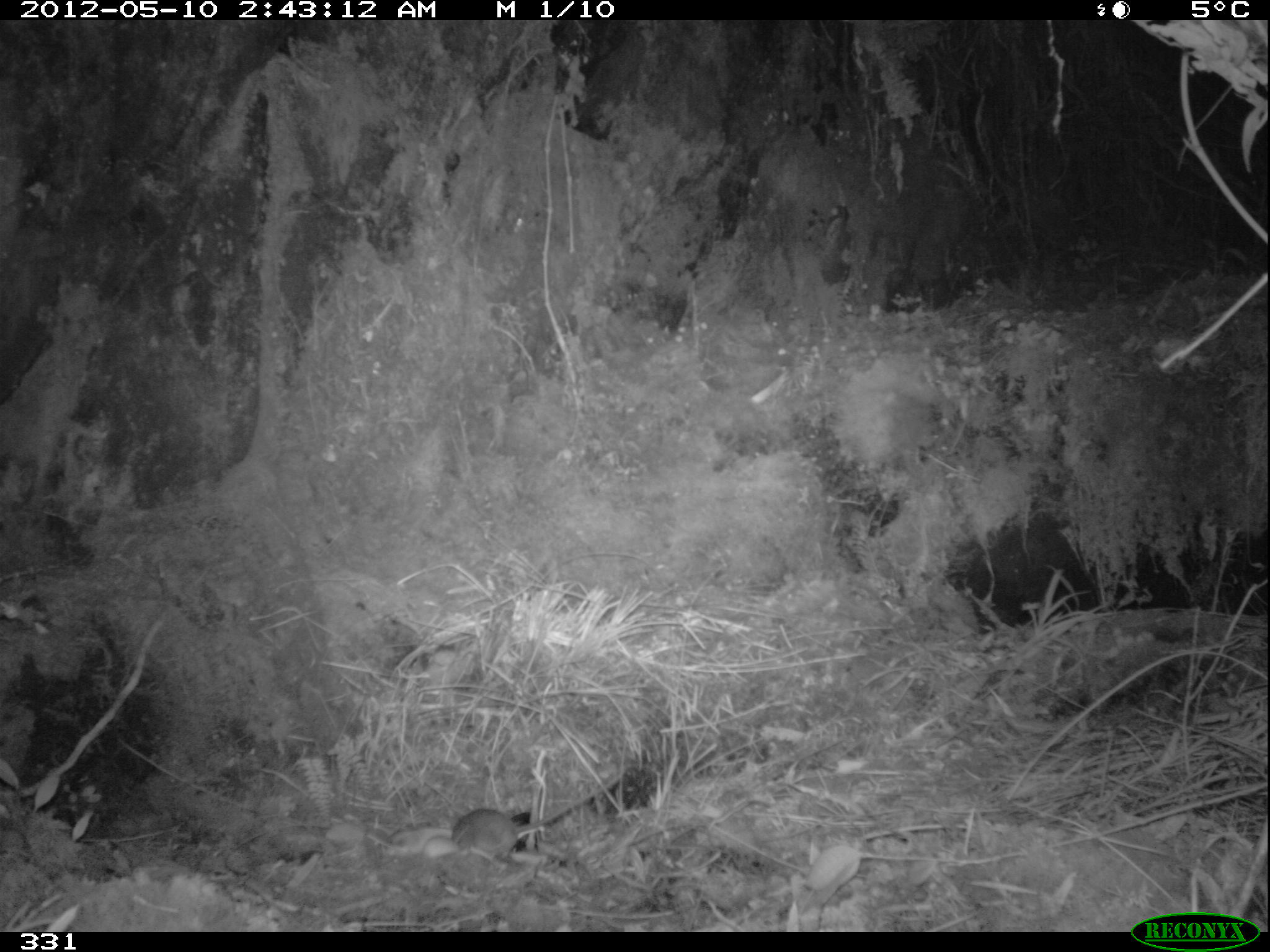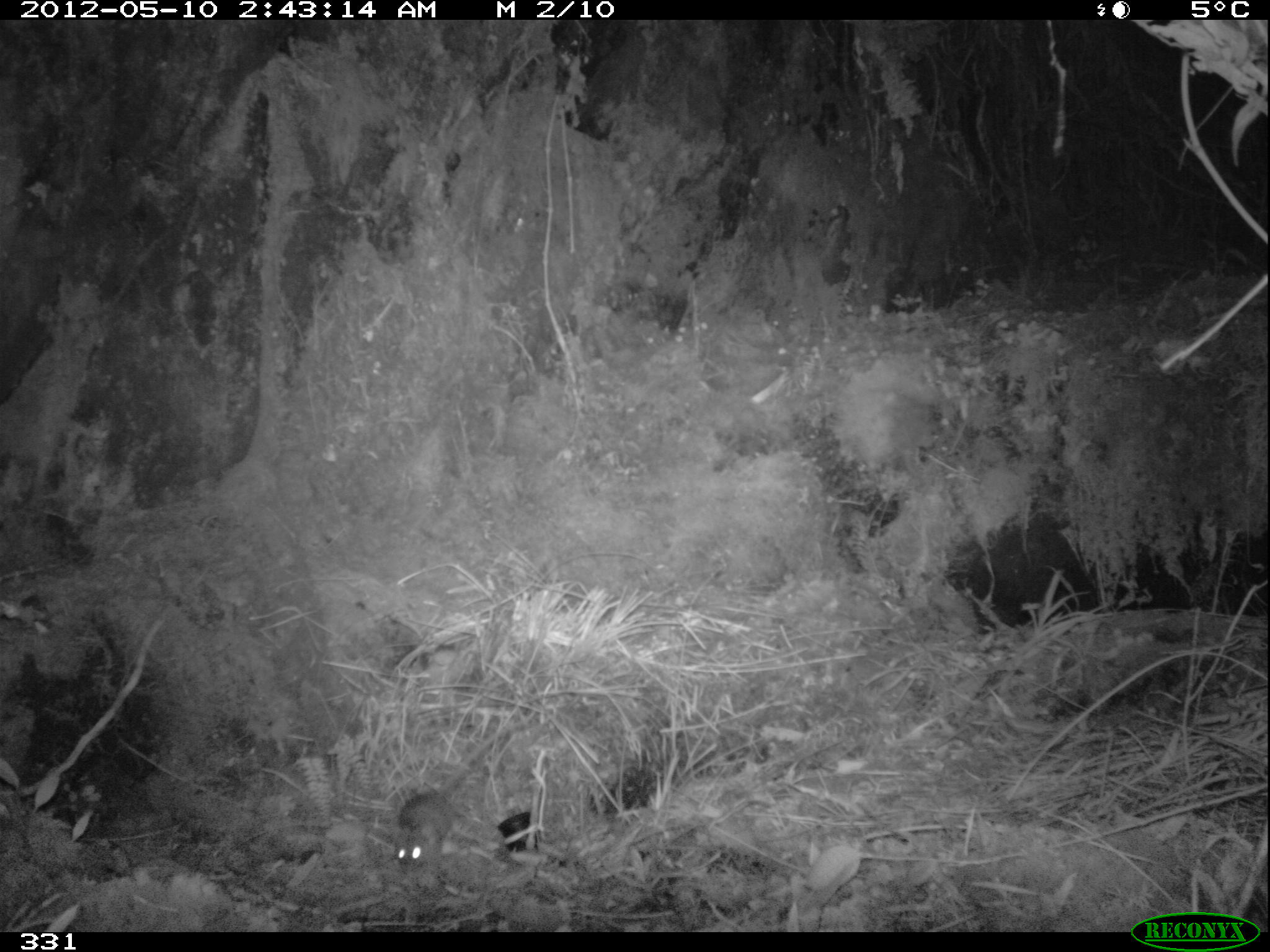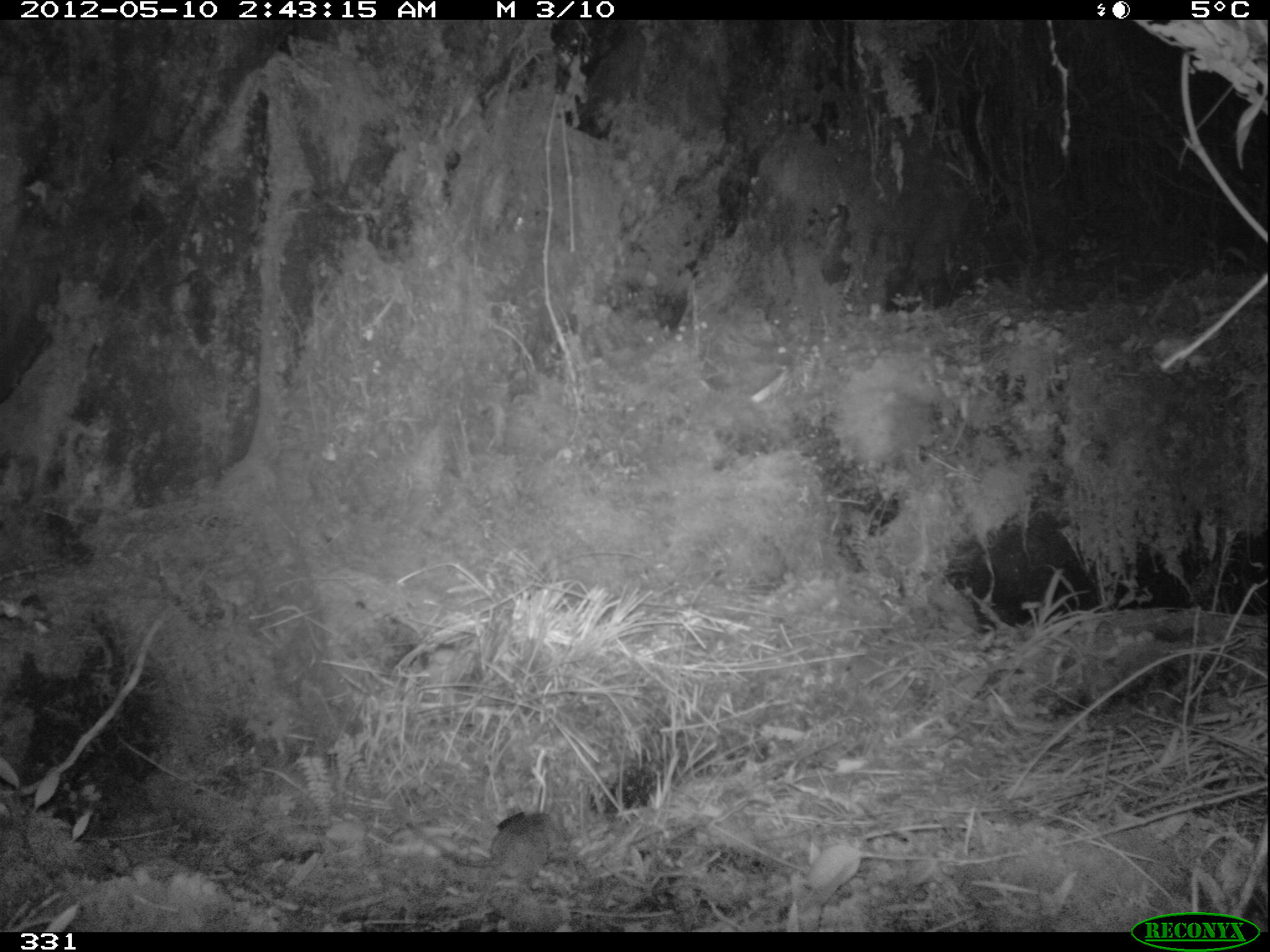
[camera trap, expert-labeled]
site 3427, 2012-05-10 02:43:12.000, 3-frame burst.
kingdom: Animalia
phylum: Chordata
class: Mammalia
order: Rodentia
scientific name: Rodentia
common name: rodents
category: unknown rodent